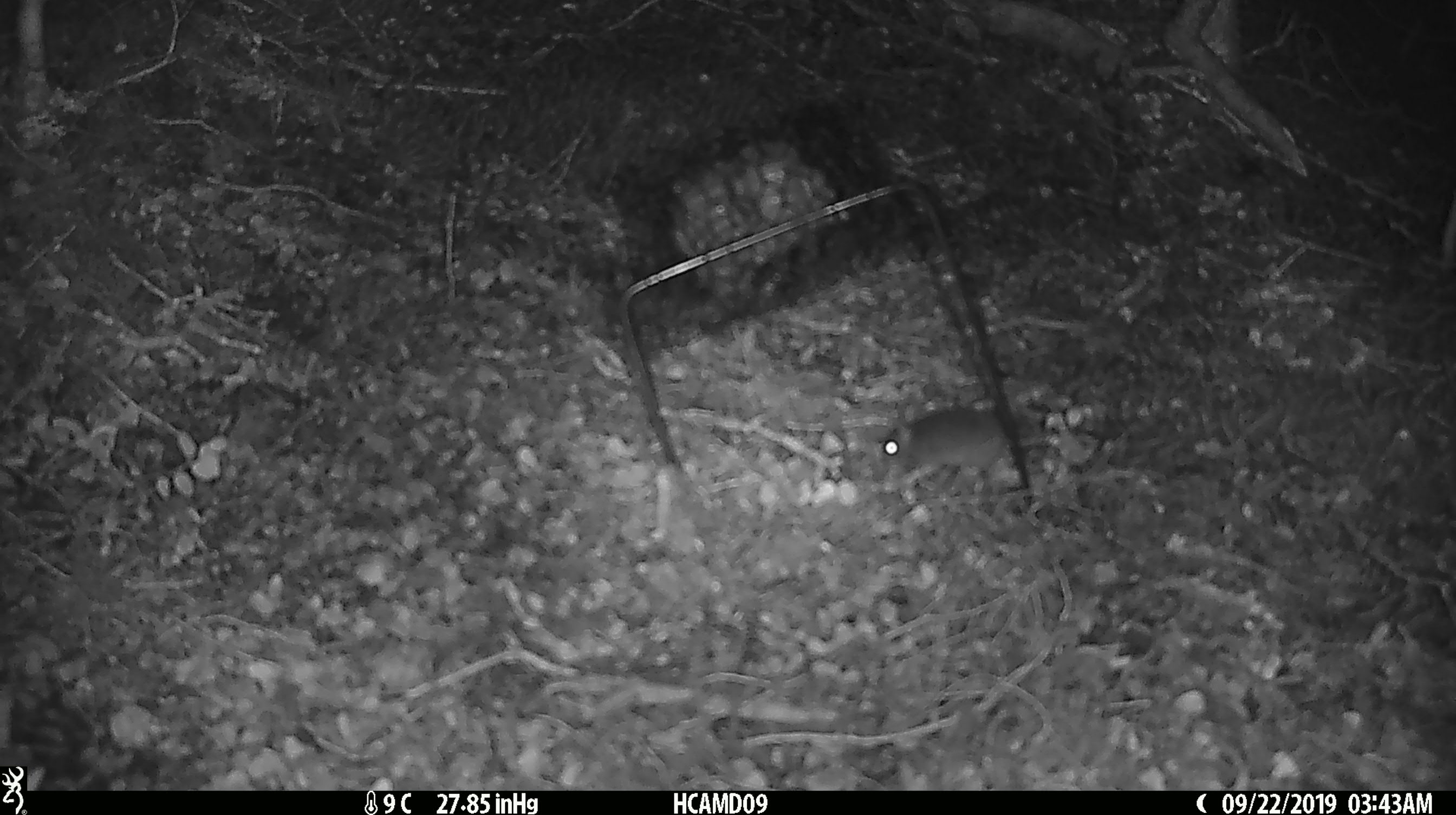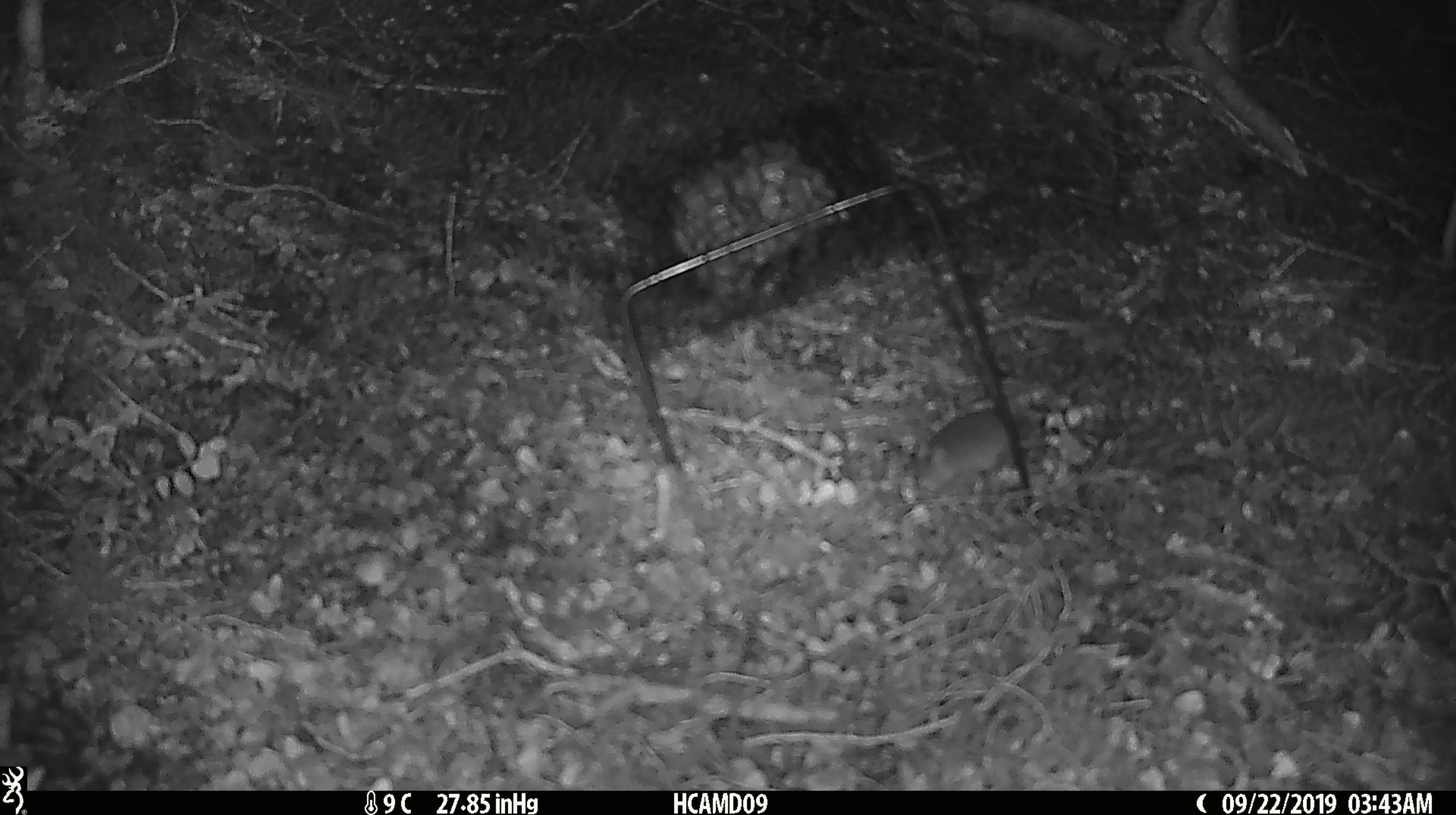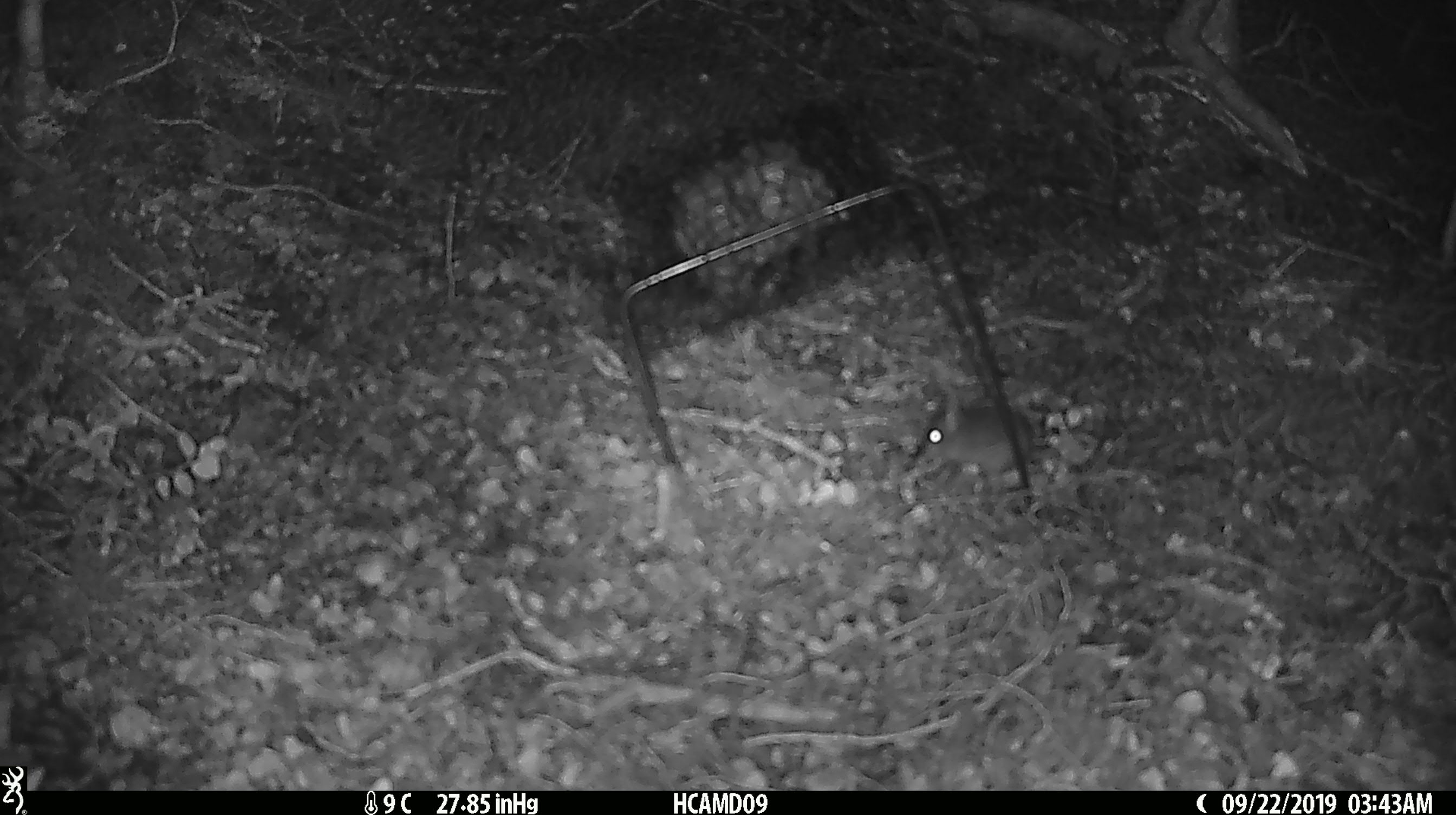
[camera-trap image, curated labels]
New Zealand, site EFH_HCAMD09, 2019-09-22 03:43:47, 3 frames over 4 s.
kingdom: Animalia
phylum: Chordata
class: Mammalia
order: Rodentia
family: Muridae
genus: Mus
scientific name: Mus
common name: mouse